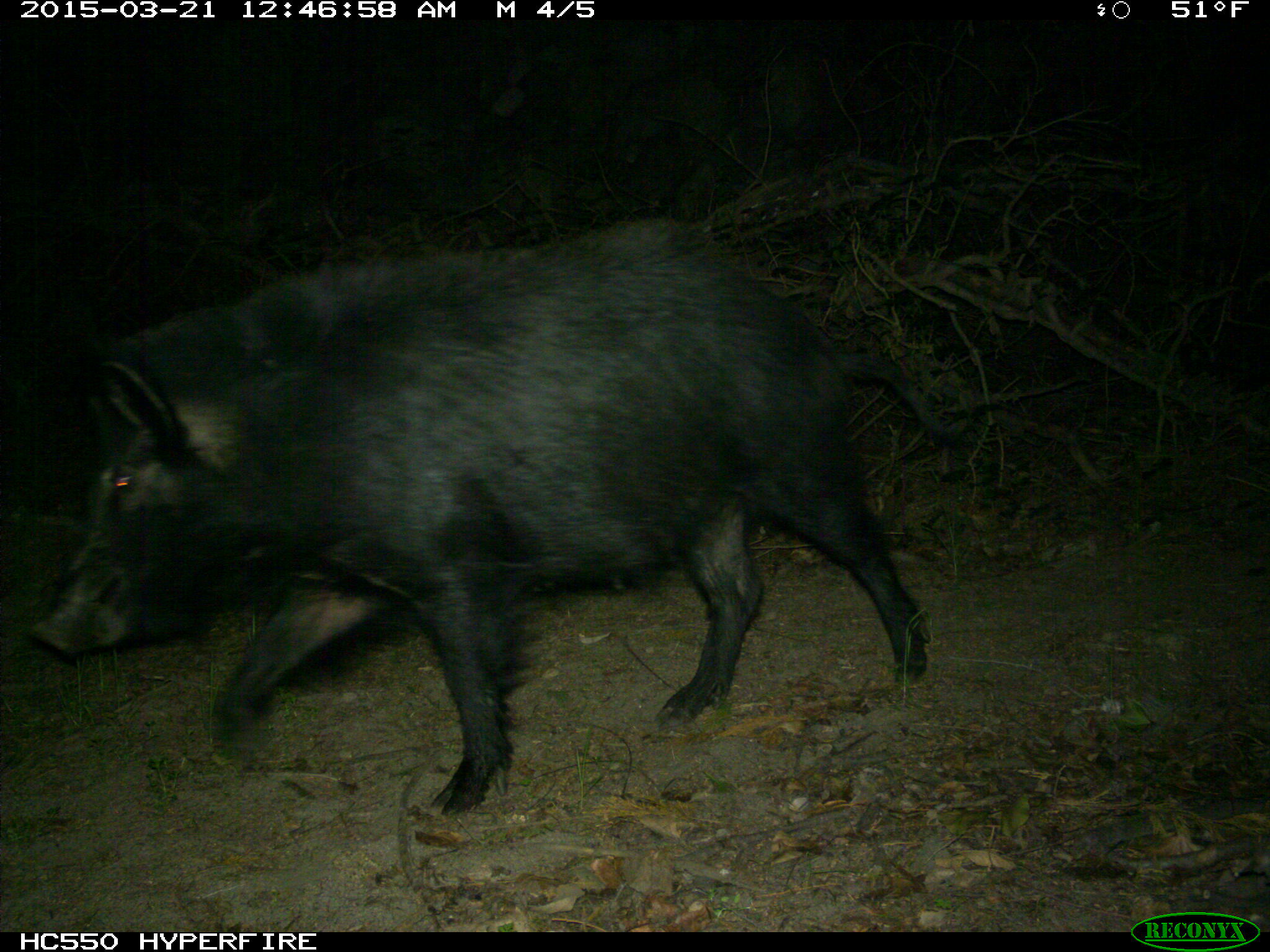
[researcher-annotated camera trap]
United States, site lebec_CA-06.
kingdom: Animalia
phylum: Chordata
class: Mammalia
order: Artiodactyla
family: Suidae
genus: Sus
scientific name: Sus scrofa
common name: wild boar